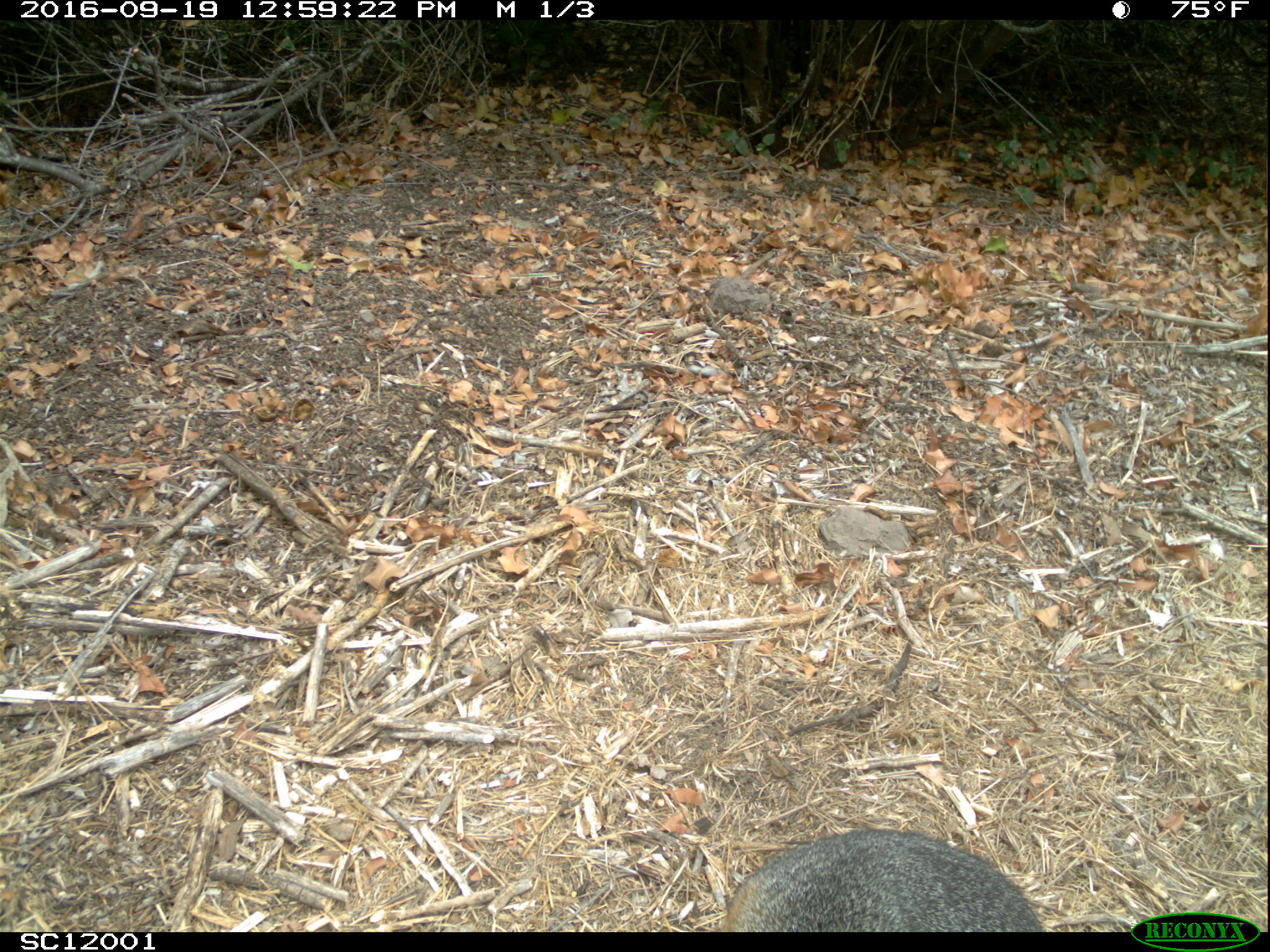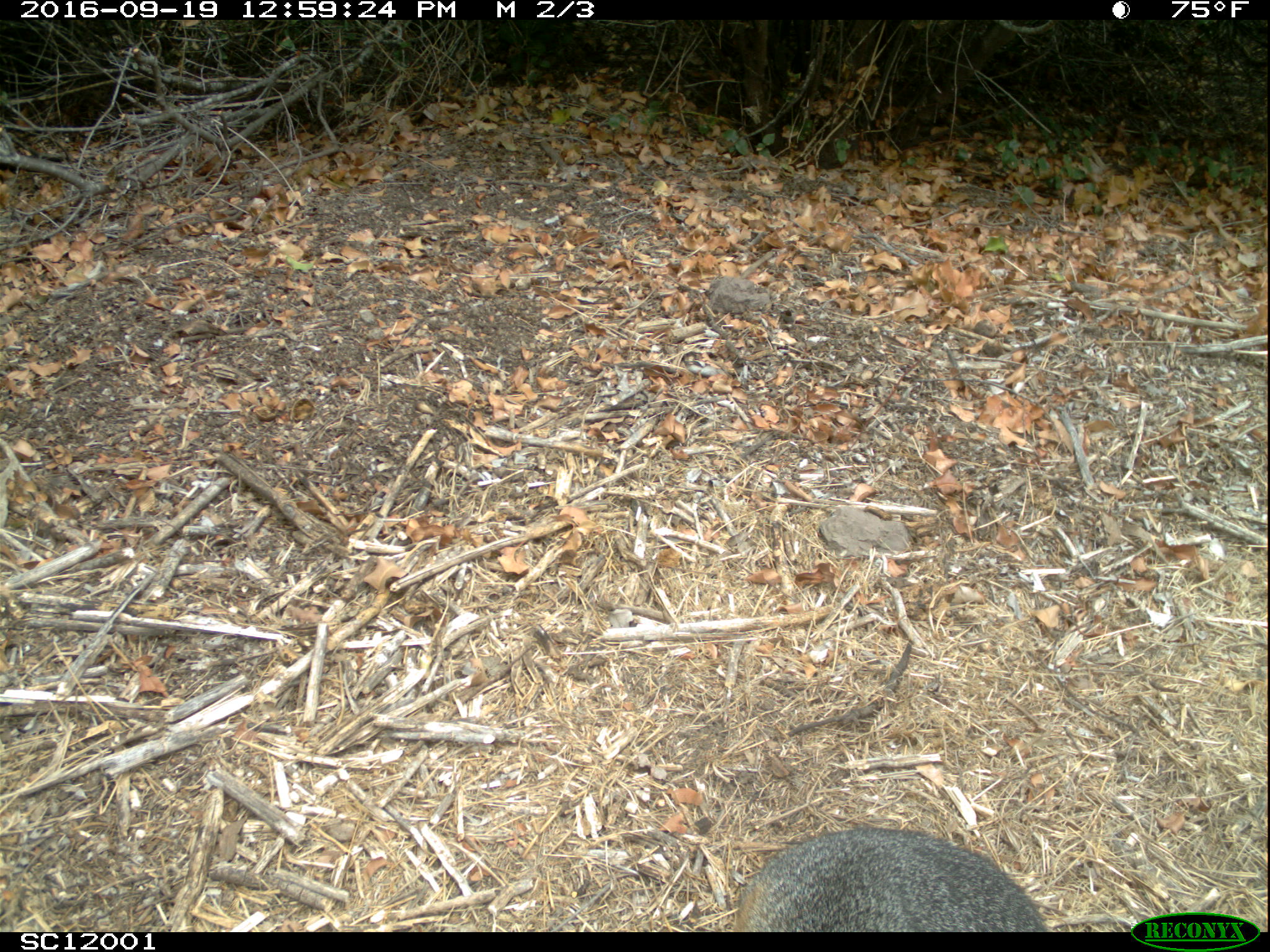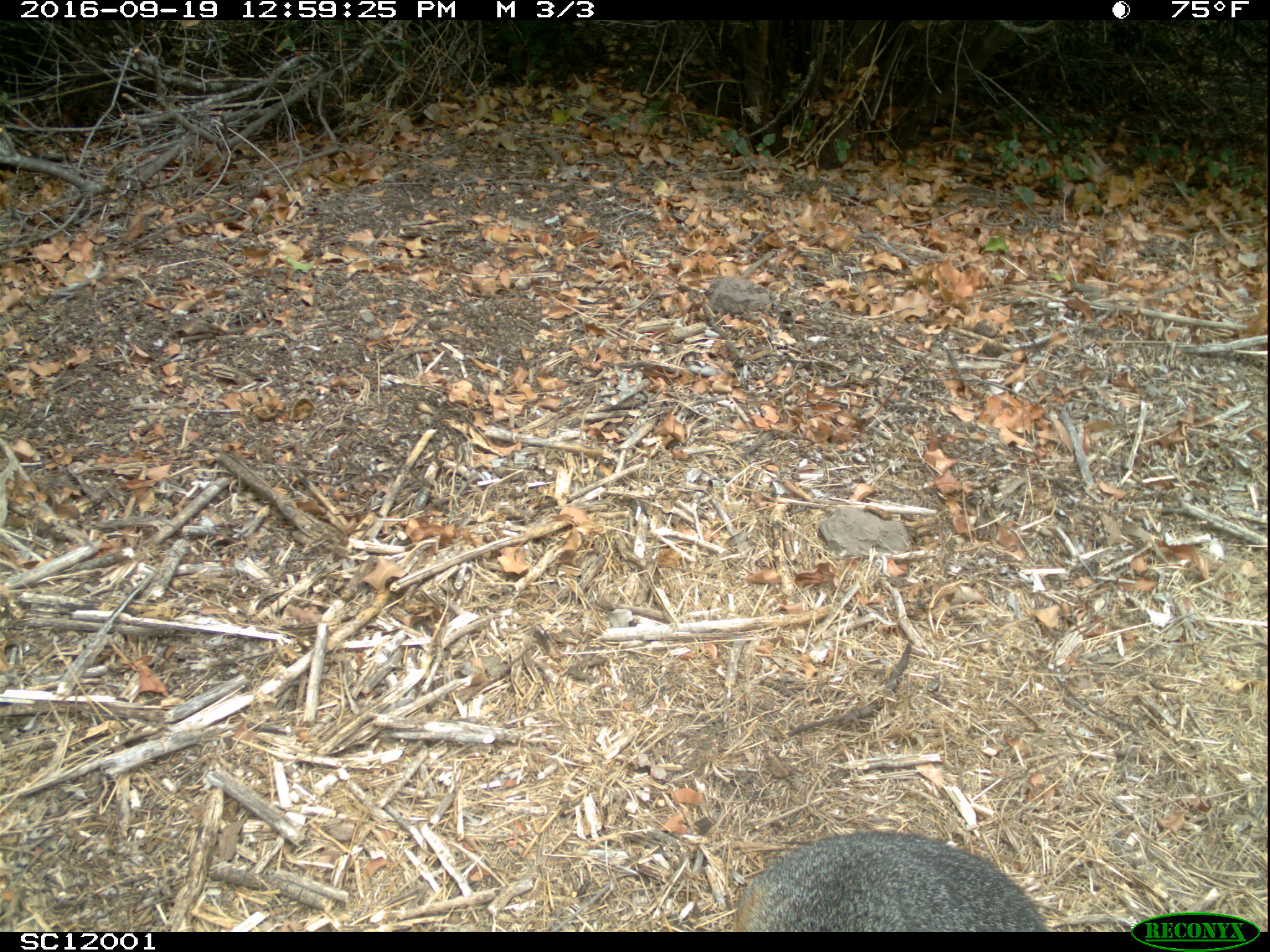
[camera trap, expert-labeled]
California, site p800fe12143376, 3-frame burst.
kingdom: Animalia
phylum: Chordata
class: Mammalia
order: Carnivora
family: Canidae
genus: Urocyon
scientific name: Urocyon littoralis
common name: island fox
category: fox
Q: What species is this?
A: Fox (island fox) (Urocyon littoralis).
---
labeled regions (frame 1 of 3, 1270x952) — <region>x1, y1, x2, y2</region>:
fox: <region>717, 829, 1046, 932</region>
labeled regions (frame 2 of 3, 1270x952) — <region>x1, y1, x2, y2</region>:
fox: <region>734, 827, 1047, 932</region>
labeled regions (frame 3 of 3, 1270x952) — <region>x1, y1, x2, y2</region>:
fox: <region>734, 829, 1050, 932</region>